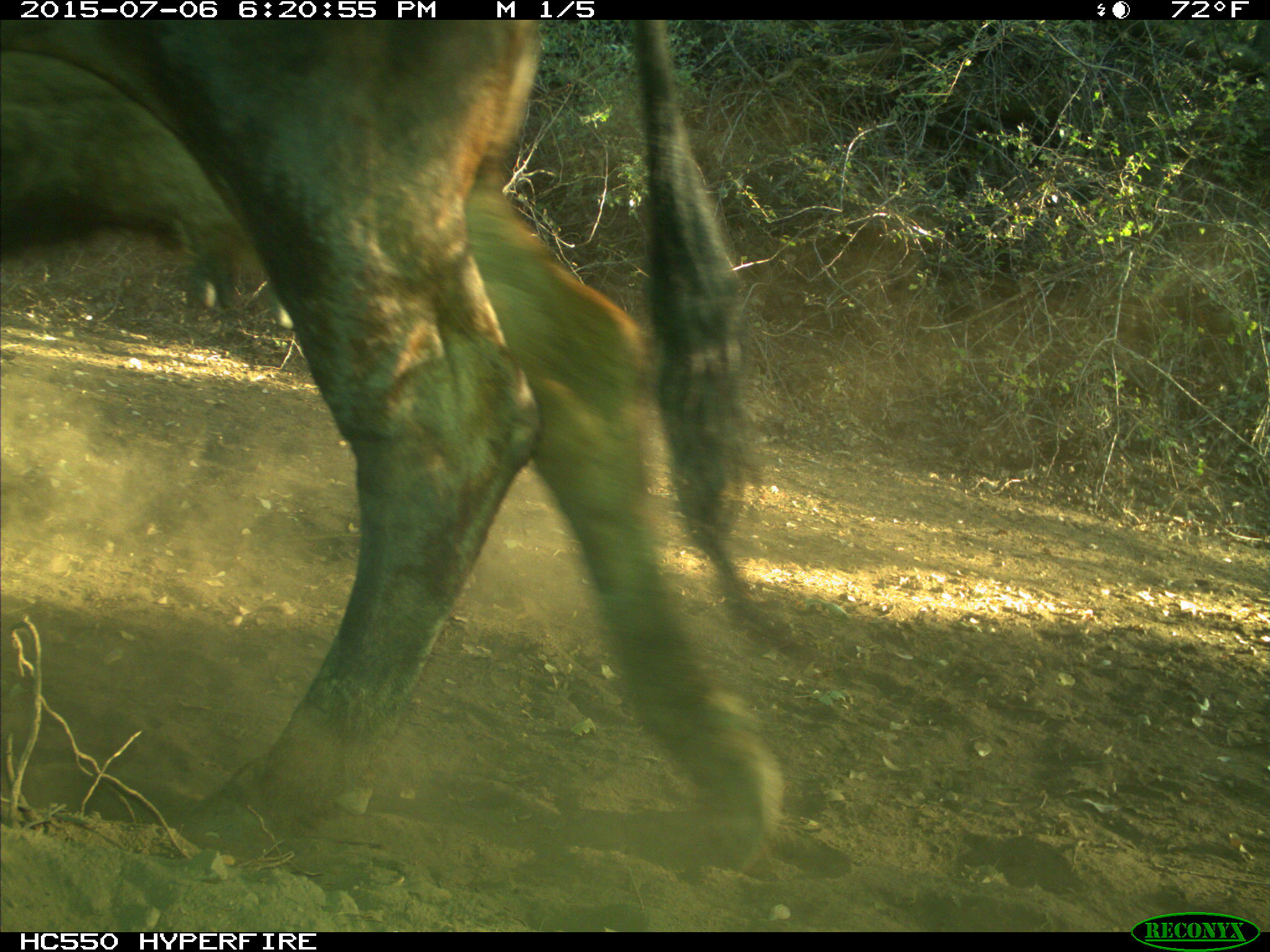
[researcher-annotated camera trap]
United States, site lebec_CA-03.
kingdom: Animalia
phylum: Chordata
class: Mammalia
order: Artiodactyla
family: Bovidae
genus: Bos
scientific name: Bos taurus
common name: domestic cow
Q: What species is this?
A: Bos taurus (domestic cow).